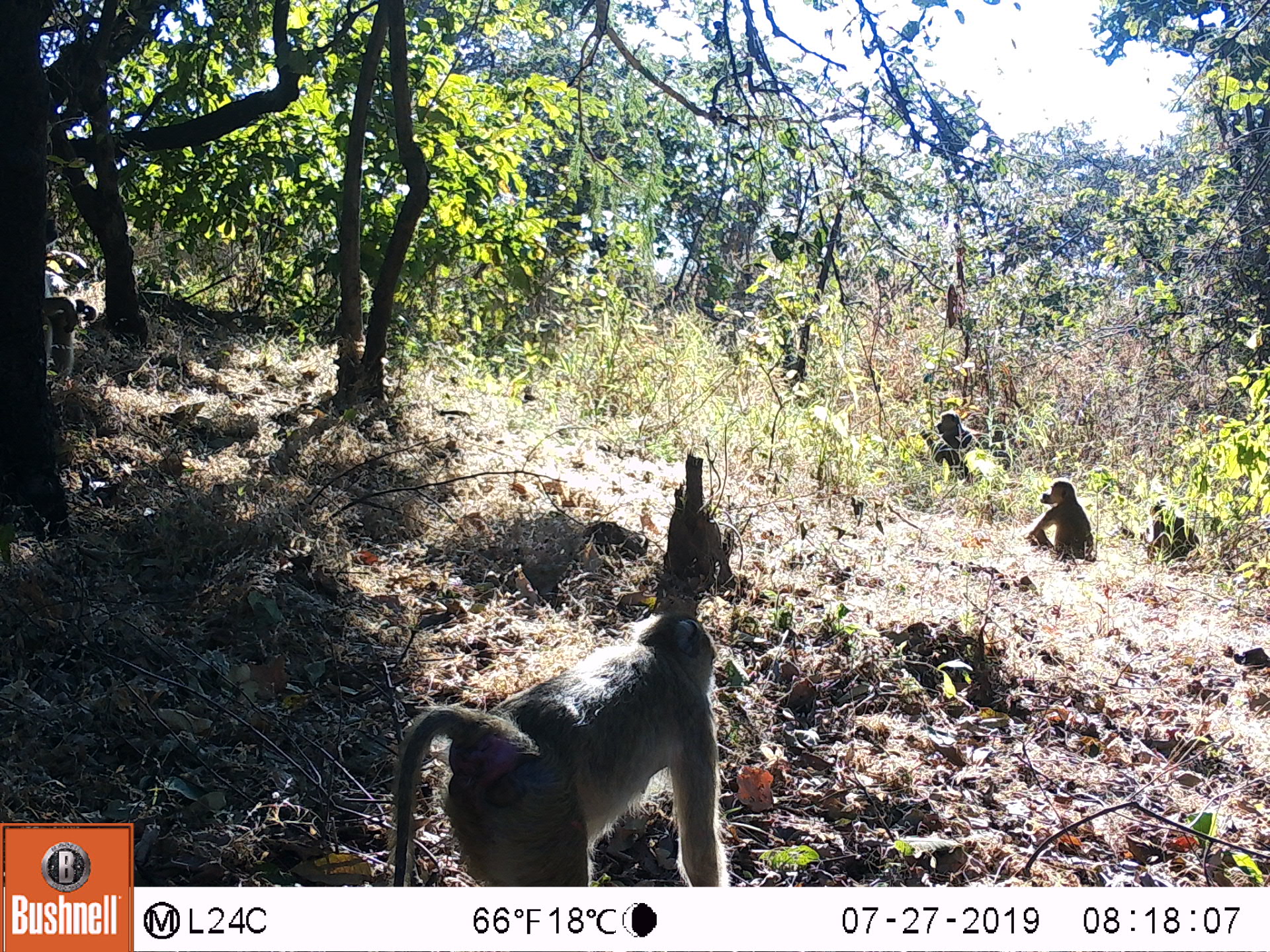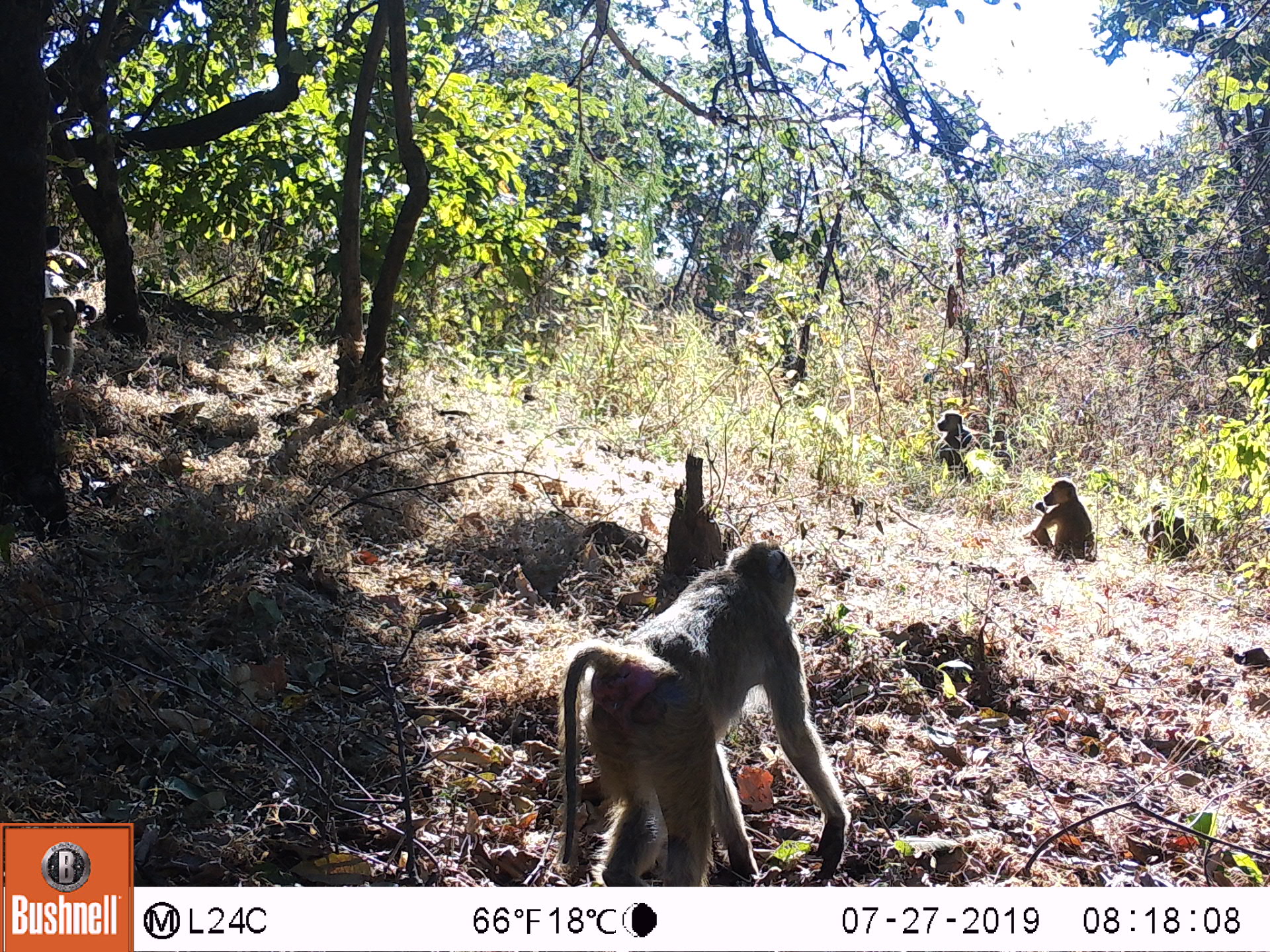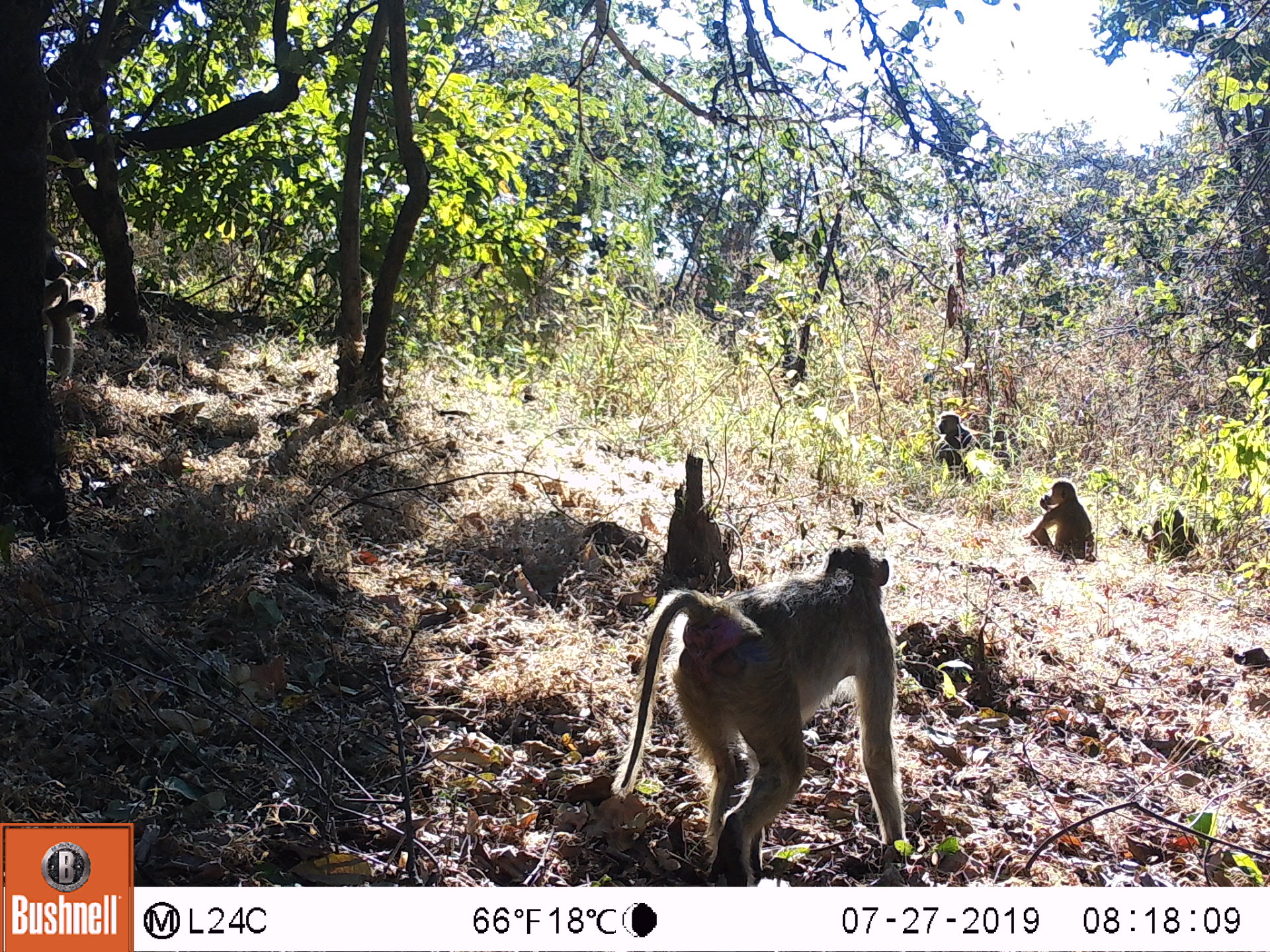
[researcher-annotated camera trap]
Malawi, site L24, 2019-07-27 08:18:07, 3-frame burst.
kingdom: Animalia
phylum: Chordata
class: Mammalia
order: Primates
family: Cercopithecidae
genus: Papio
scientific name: Papio cynocephalus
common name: yellow baboon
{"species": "yellow baboon (Papio cynocephalus)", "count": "5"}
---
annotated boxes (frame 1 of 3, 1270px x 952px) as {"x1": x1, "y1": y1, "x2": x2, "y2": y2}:
yellow baboon: {"x1": 389, "y1": 609, "x2": 727, "y2": 883}; {"x1": 1027, "y1": 475, "x2": 1094, "y2": 567}; {"x1": 42, "y1": 269, "x2": 88, "y2": 395}; {"x1": 919, "y1": 407, "x2": 978, "y2": 491}; {"x1": 1140, "y1": 495, "x2": 1207, "y2": 567}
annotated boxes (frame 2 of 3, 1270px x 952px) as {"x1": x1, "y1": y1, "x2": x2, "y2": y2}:
yellow baboon: {"x1": 548, "y1": 540, "x2": 851, "y2": 880}; {"x1": 1020, "y1": 469, "x2": 1099, "y2": 562}; {"x1": 39, "y1": 283, "x2": 88, "y2": 389}; {"x1": 1131, "y1": 498, "x2": 1202, "y2": 565}; {"x1": 927, "y1": 409, "x2": 976, "y2": 486}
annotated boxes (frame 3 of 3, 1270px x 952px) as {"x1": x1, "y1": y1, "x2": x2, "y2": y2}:
yellow baboon: {"x1": 607, "y1": 540, "x2": 905, "y2": 882}; {"x1": 40, "y1": 224, "x2": 96, "y2": 397}; {"x1": 1025, "y1": 476, "x2": 1099, "y2": 565}; {"x1": 922, "y1": 410, "x2": 993, "y2": 483}; {"x1": 1145, "y1": 505, "x2": 1194, "y2": 562}